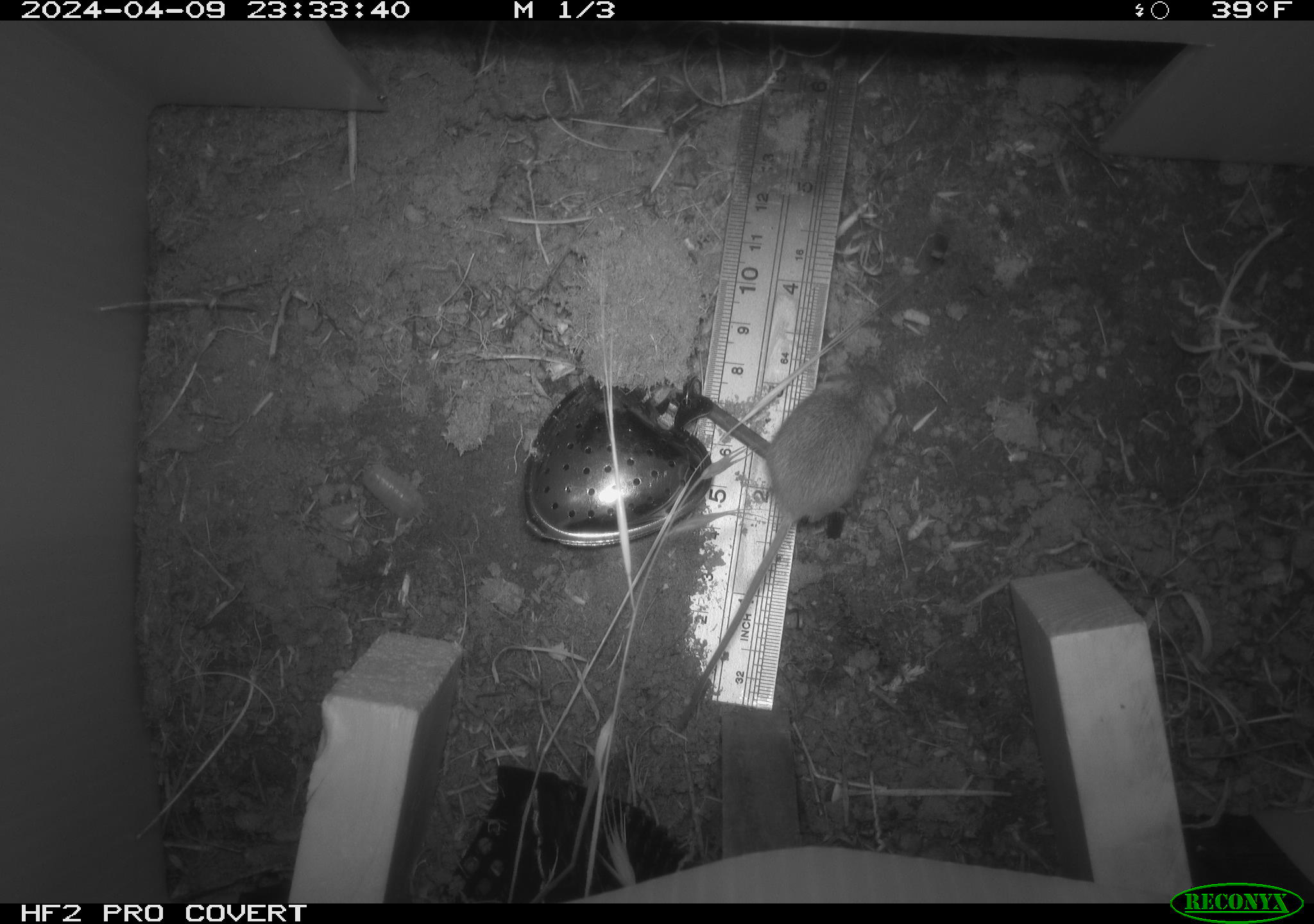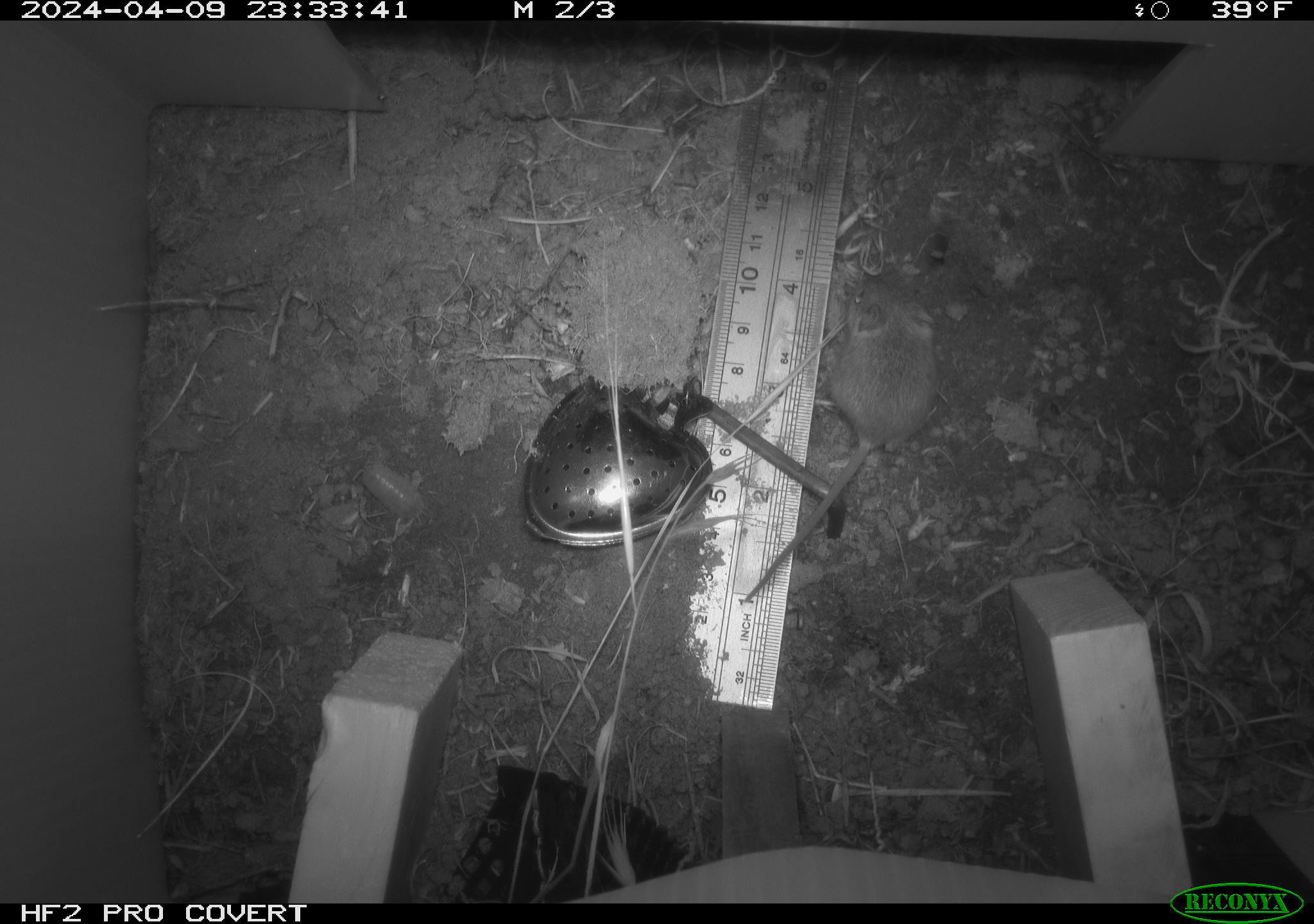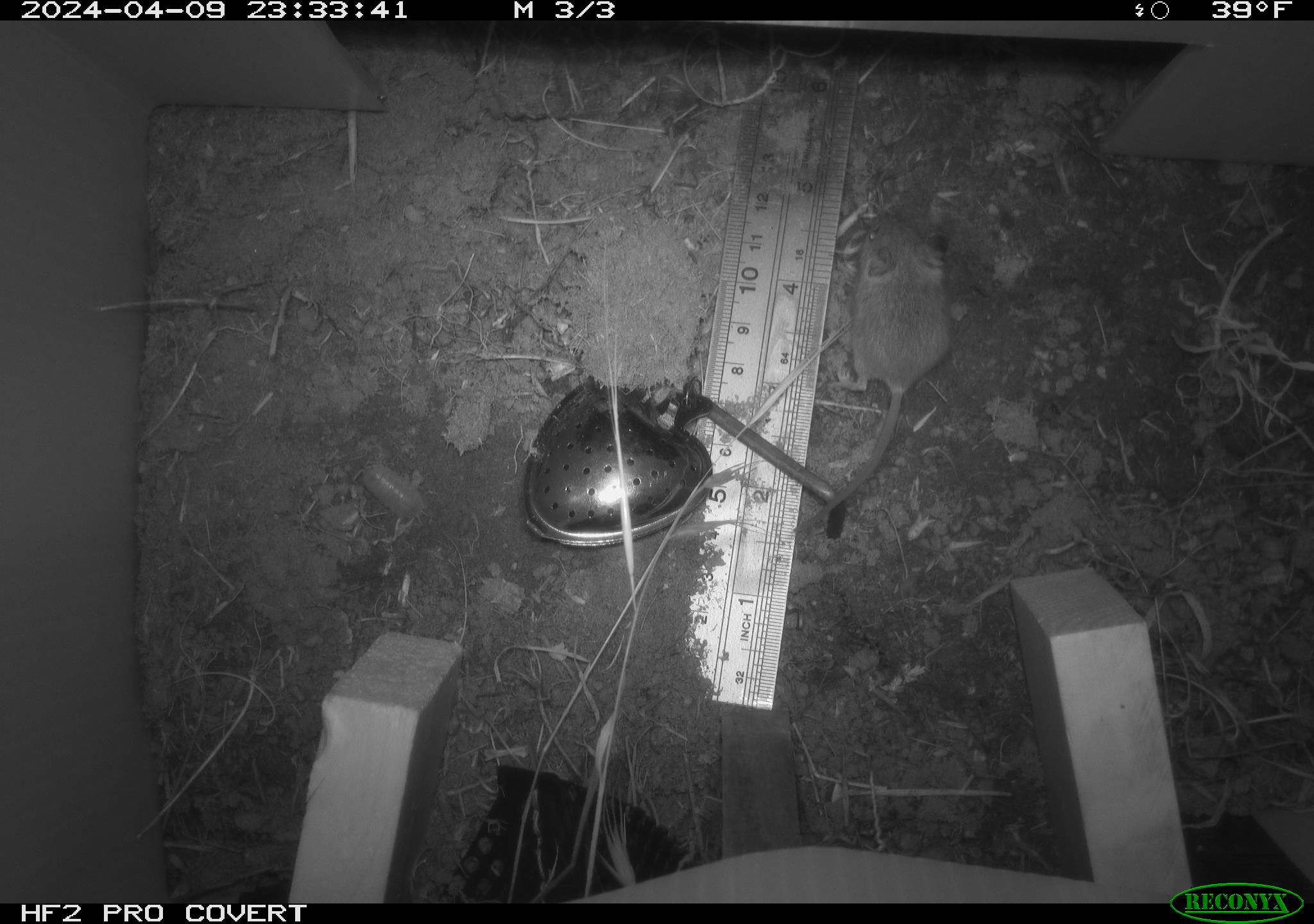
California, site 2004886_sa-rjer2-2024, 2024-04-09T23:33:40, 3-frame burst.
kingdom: Animalia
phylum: Chordata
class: Mammalia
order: Rodentia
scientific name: Rodentia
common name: mouse species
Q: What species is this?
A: Mouse species (Rodentia).